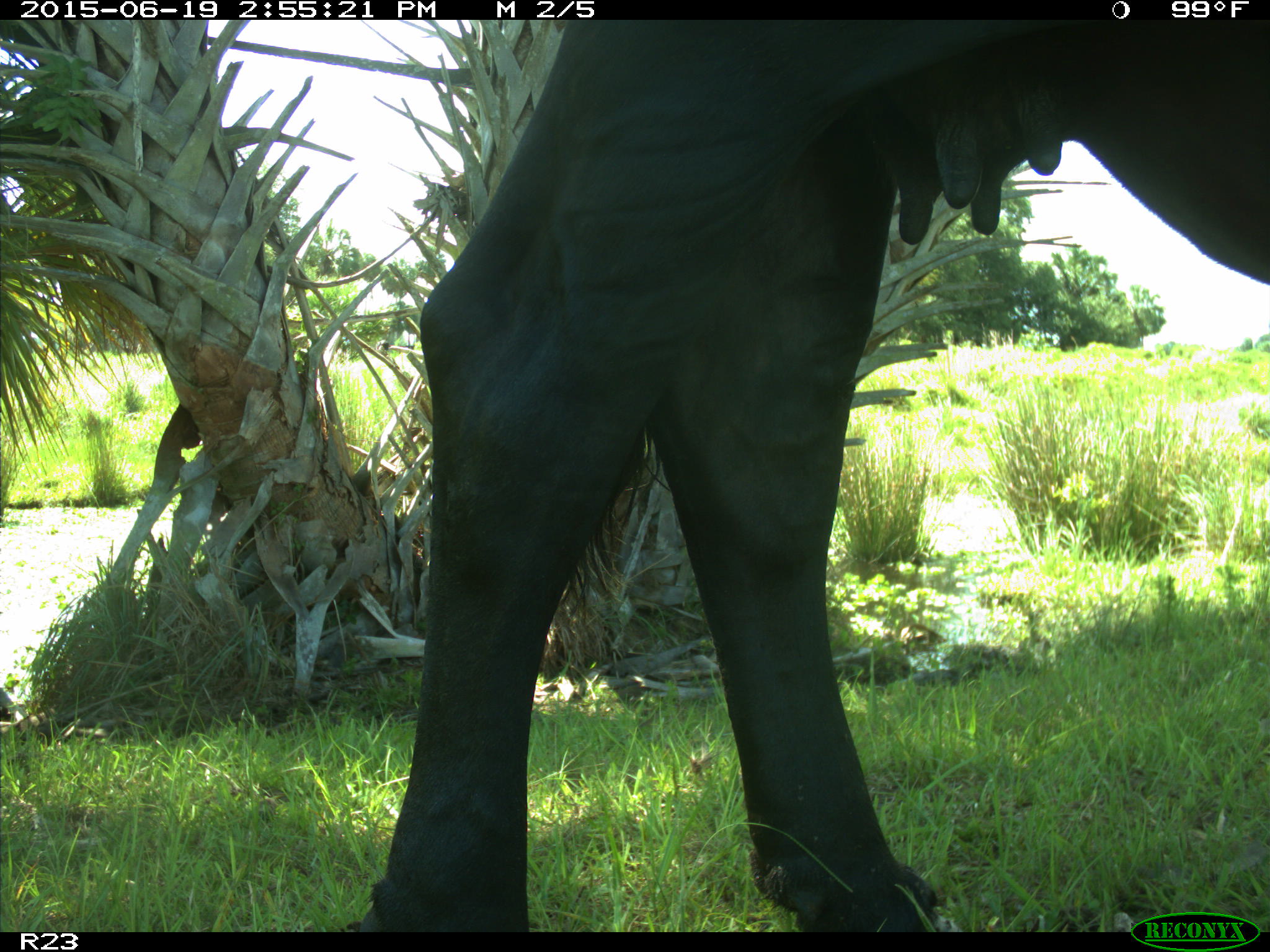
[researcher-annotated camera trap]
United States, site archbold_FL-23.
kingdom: Animalia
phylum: Chordata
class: Mammalia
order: Artiodactyla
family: Bovidae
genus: Bos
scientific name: Bos taurus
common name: domestic cow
Bos taurus (domestic cow).